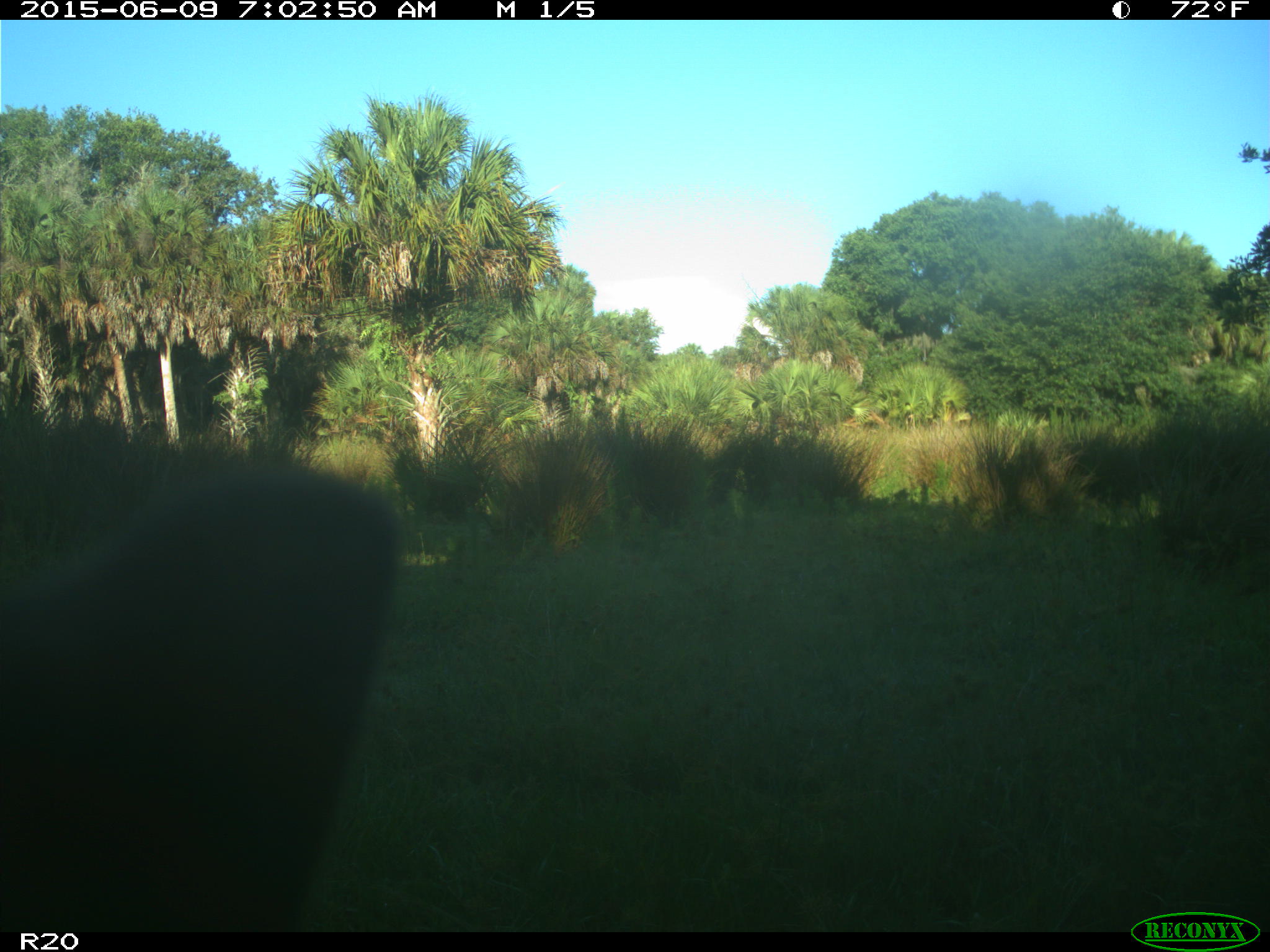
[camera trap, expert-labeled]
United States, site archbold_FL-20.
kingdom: Animalia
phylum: Chordata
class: Mammalia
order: Artiodactyla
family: Bovidae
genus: Bos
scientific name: Bos taurus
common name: domestic cow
Bos taurus (domestic cow).